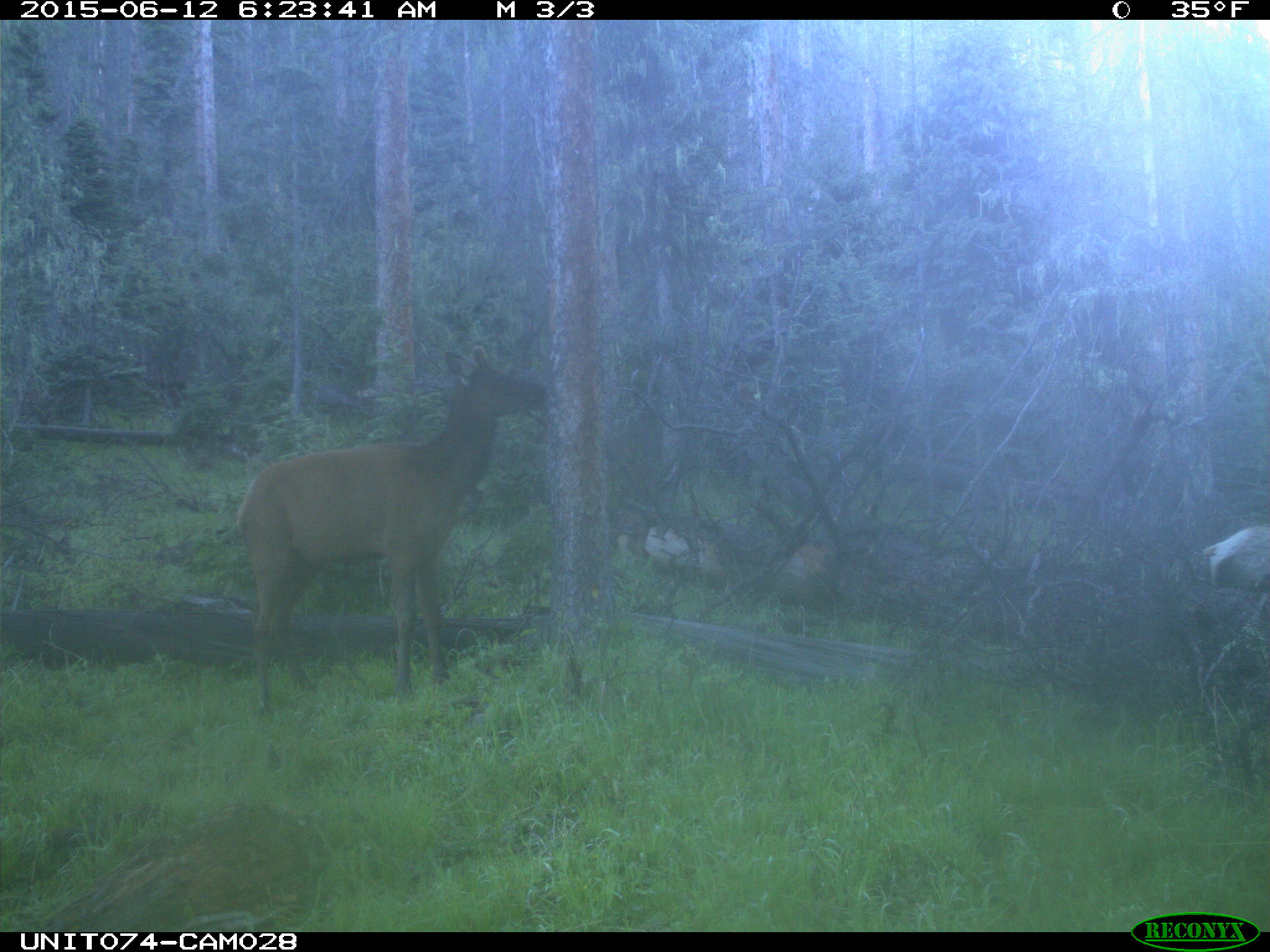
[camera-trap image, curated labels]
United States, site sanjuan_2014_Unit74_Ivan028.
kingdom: Animalia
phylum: Chordata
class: Mammalia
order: Artiodactyla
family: Cervidae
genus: Cervus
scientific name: Cervus elaphus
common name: red deer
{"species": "Cervus elaphus (red deer)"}